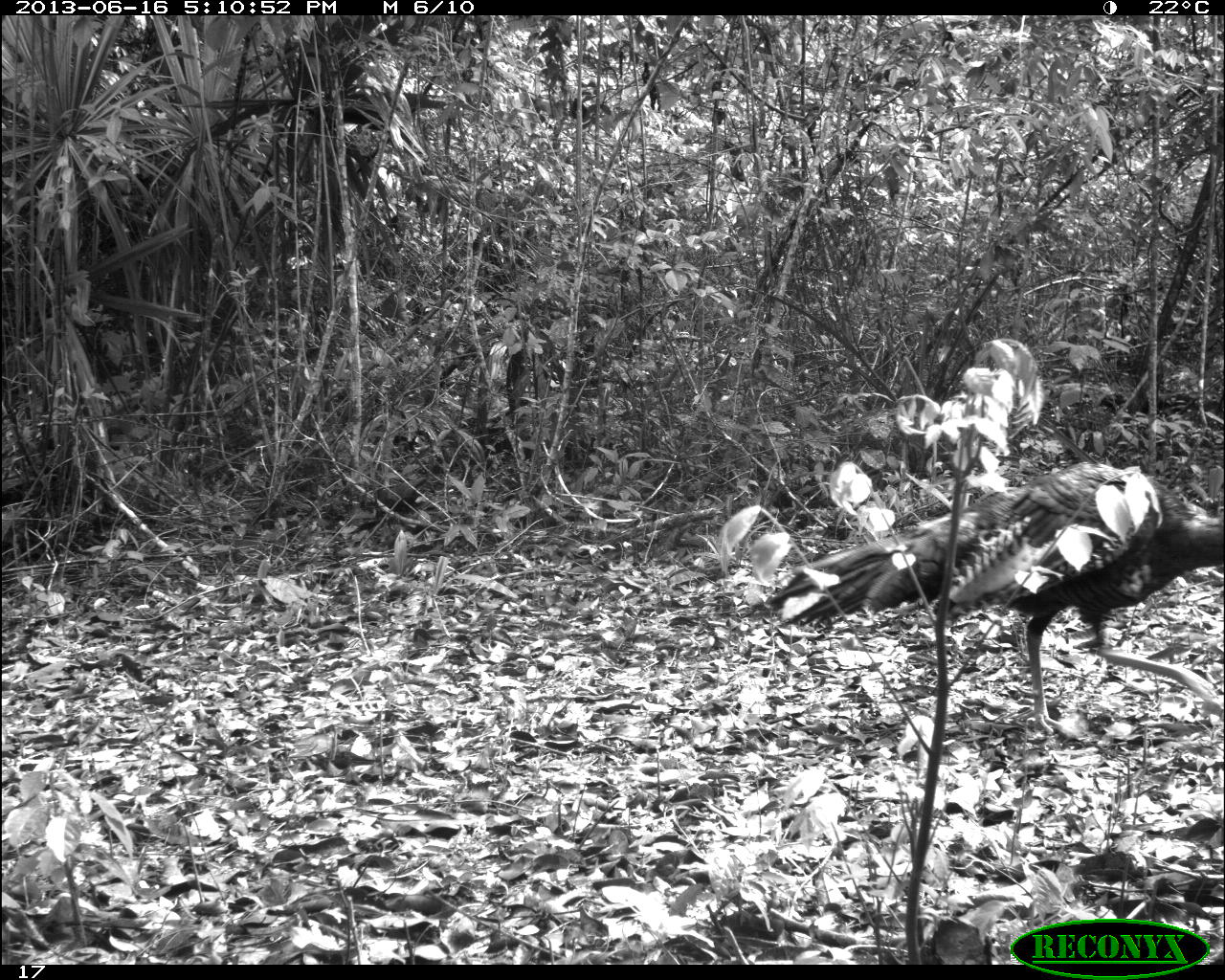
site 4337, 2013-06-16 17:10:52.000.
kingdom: Animalia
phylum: Chordata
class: Aves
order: Galliformes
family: Phasianidae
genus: Meleagris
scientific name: Meleagris ocellata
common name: ocellated turkey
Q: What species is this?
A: Meleagris ocellata (ocellated turkey).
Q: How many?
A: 1.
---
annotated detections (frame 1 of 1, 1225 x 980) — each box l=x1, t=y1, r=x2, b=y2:
meleagris ocellata: l=742, t=461, r=1225, b=736